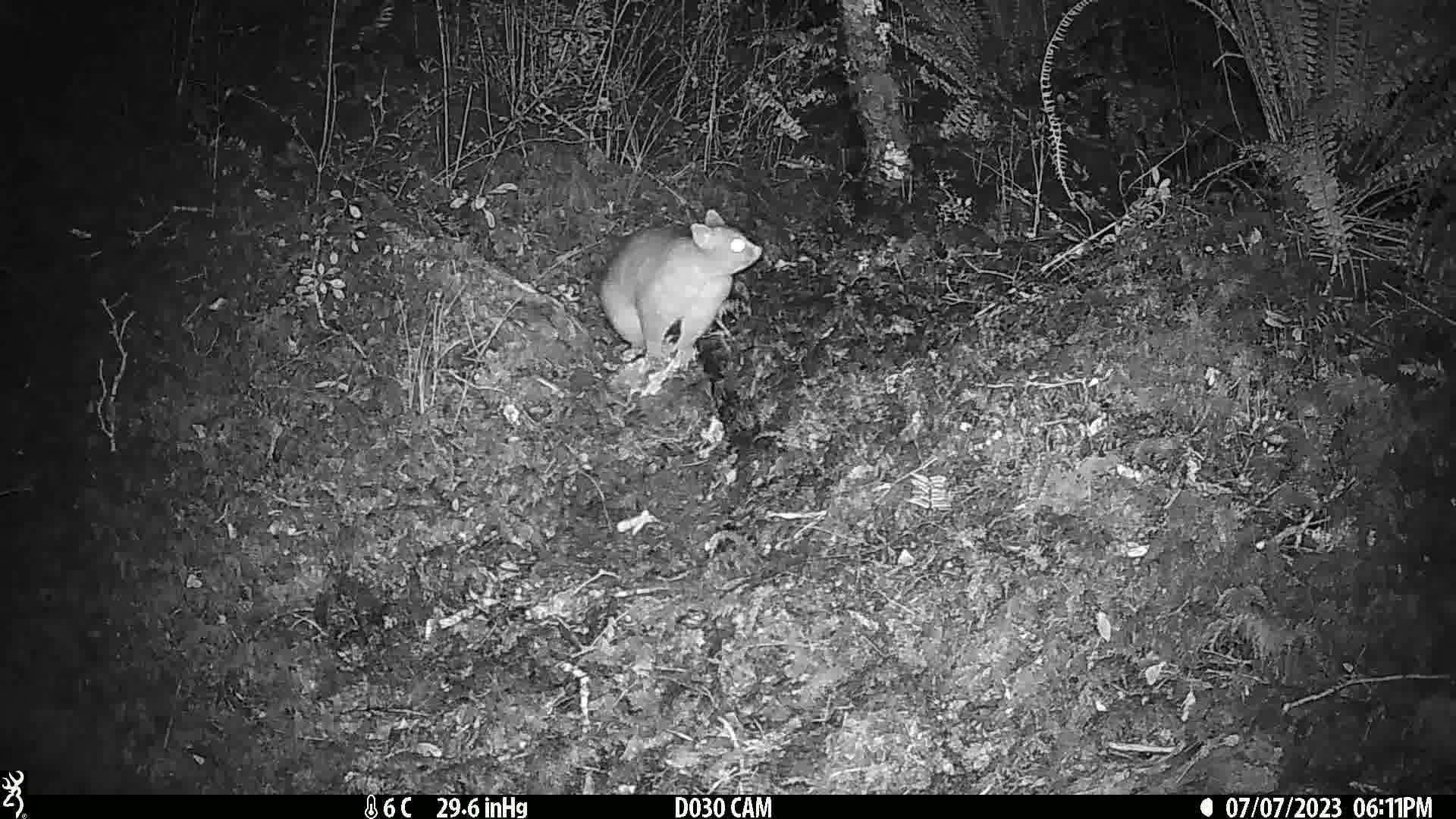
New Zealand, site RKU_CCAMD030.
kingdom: Animalia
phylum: Chordata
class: Mammalia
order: Diprotodontia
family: Phalangeridae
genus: Trichosurus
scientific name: Trichosurus vulpecula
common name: common brushtail possum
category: possum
Possum (common brushtail possum) (Trichosurus vulpecula).